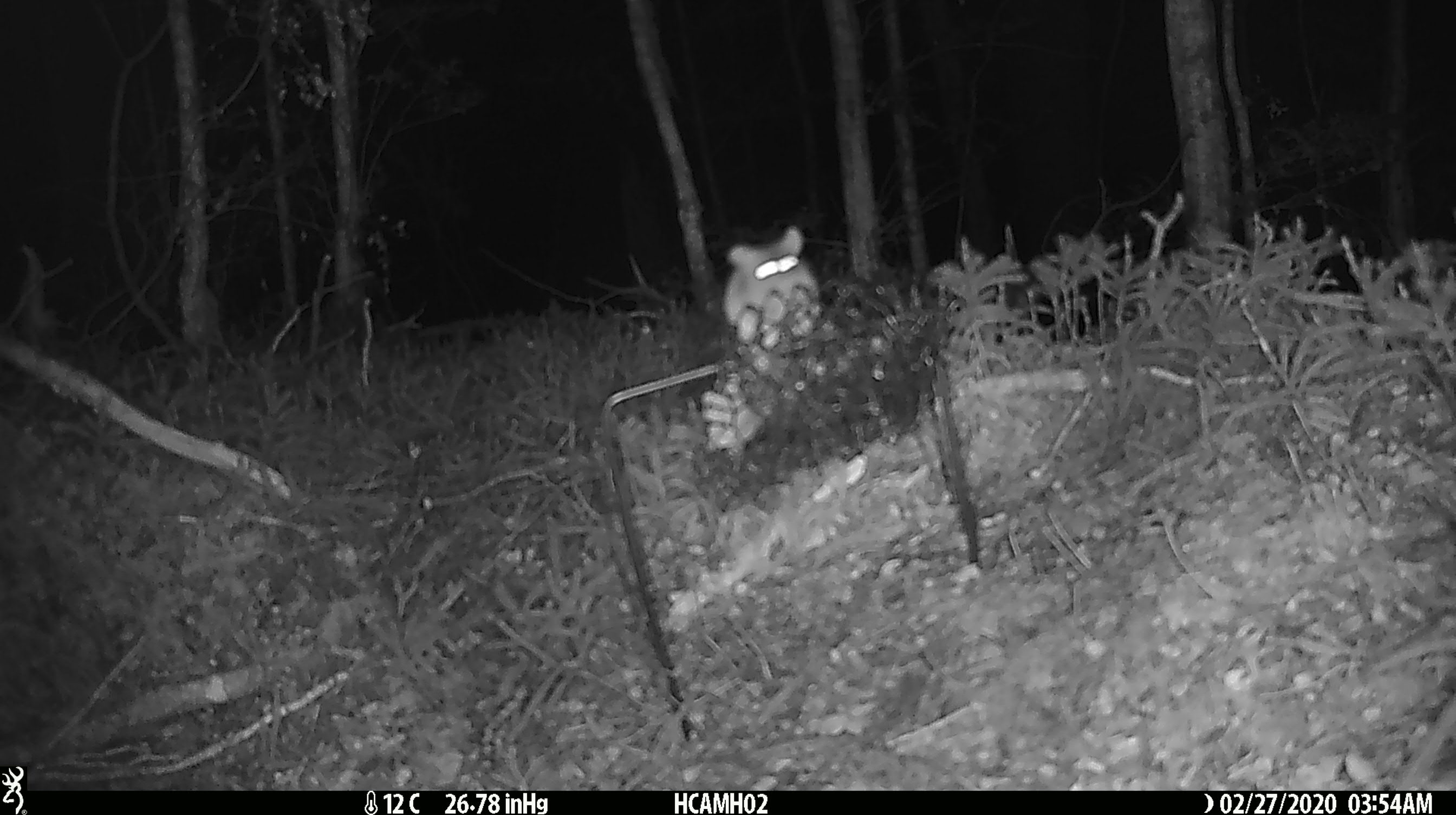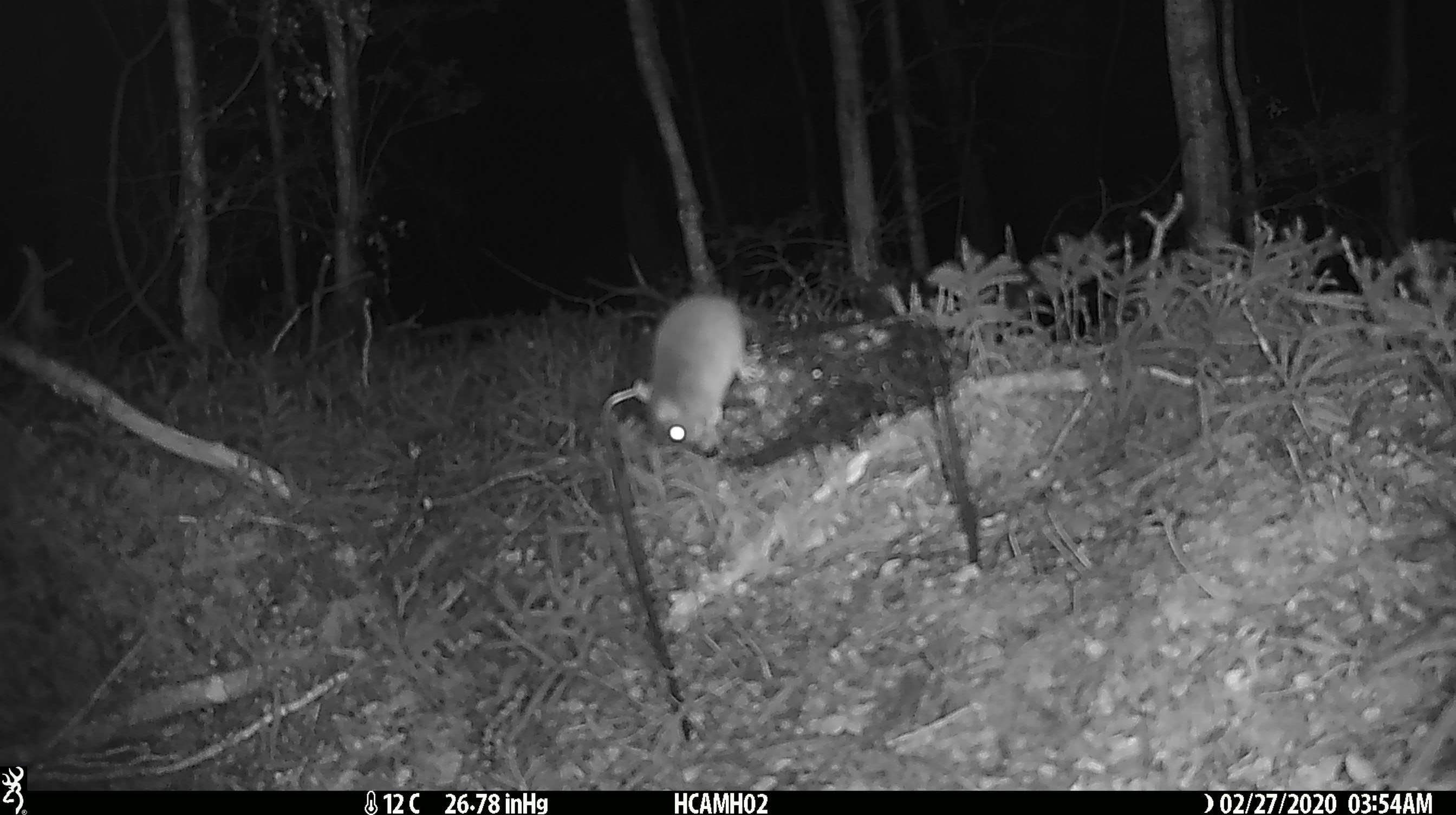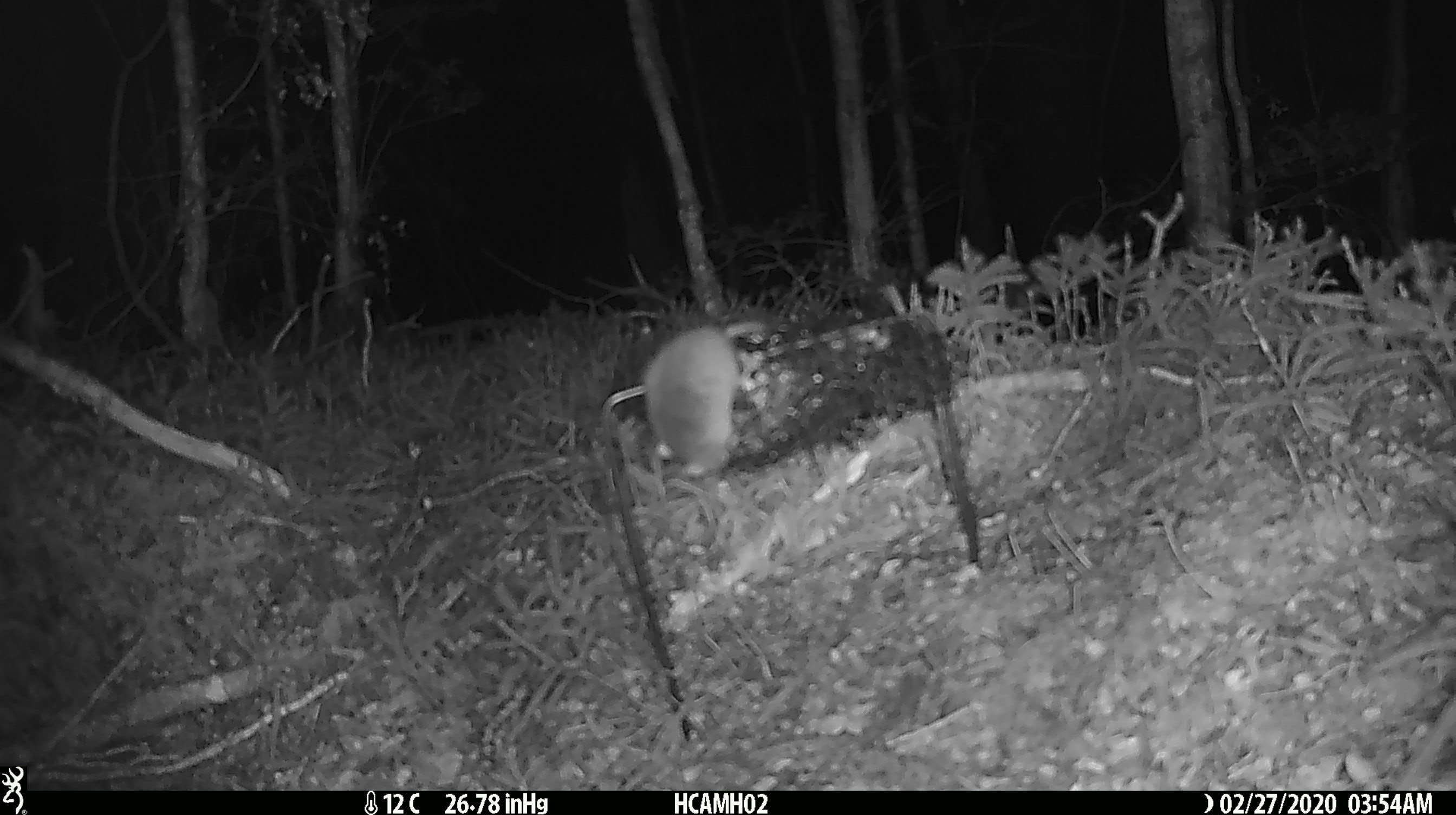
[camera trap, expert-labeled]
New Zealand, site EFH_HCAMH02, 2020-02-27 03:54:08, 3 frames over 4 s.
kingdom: Animalia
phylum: Chordata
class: Mammalia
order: Rodentia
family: Muridae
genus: Mus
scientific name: Mus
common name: mouse